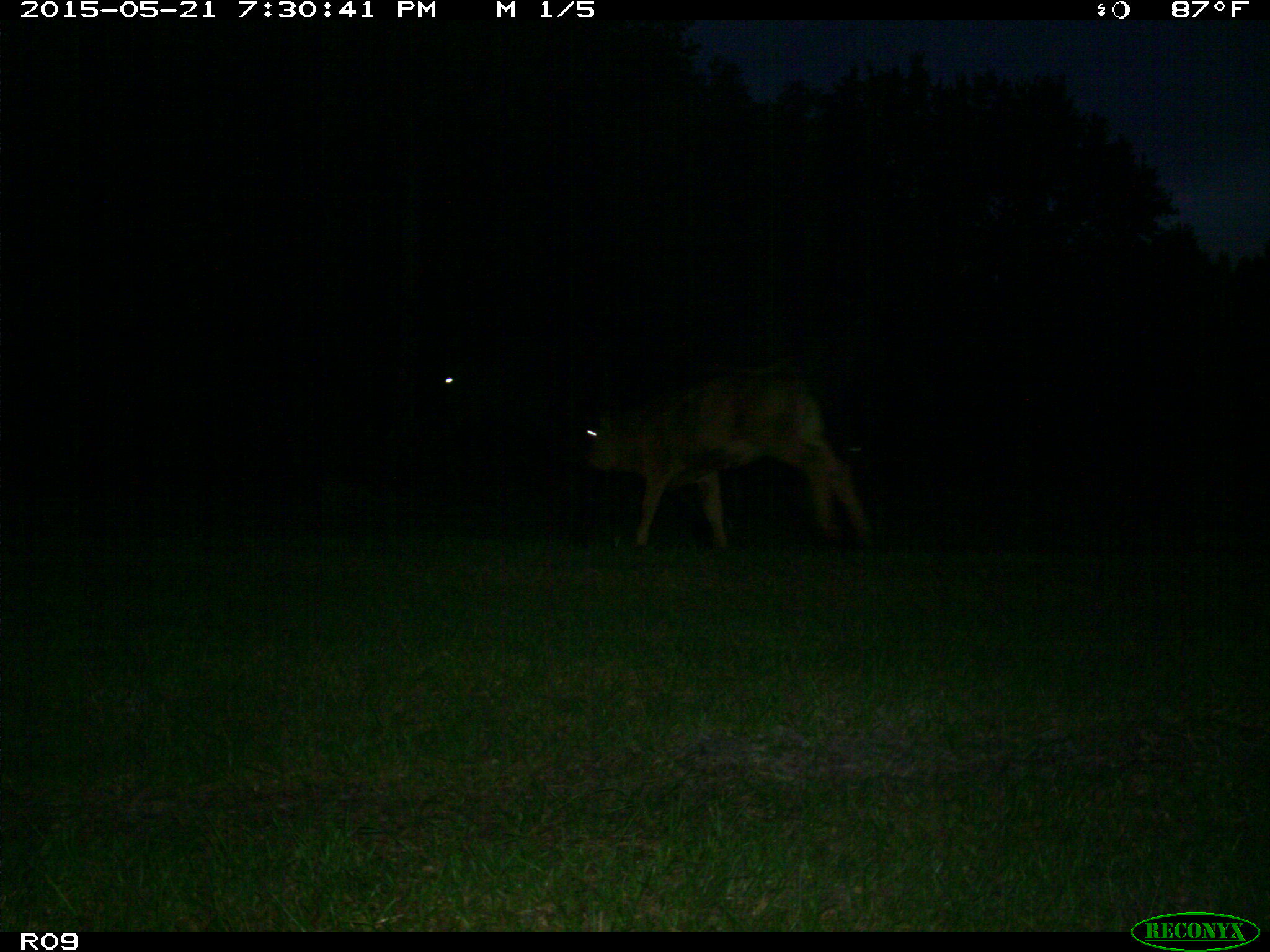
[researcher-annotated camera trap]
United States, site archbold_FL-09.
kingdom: Animalia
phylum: Chordata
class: Mammalia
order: Artiodactyla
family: Bovidae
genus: Bos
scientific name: Bos taurus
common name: domestic cow